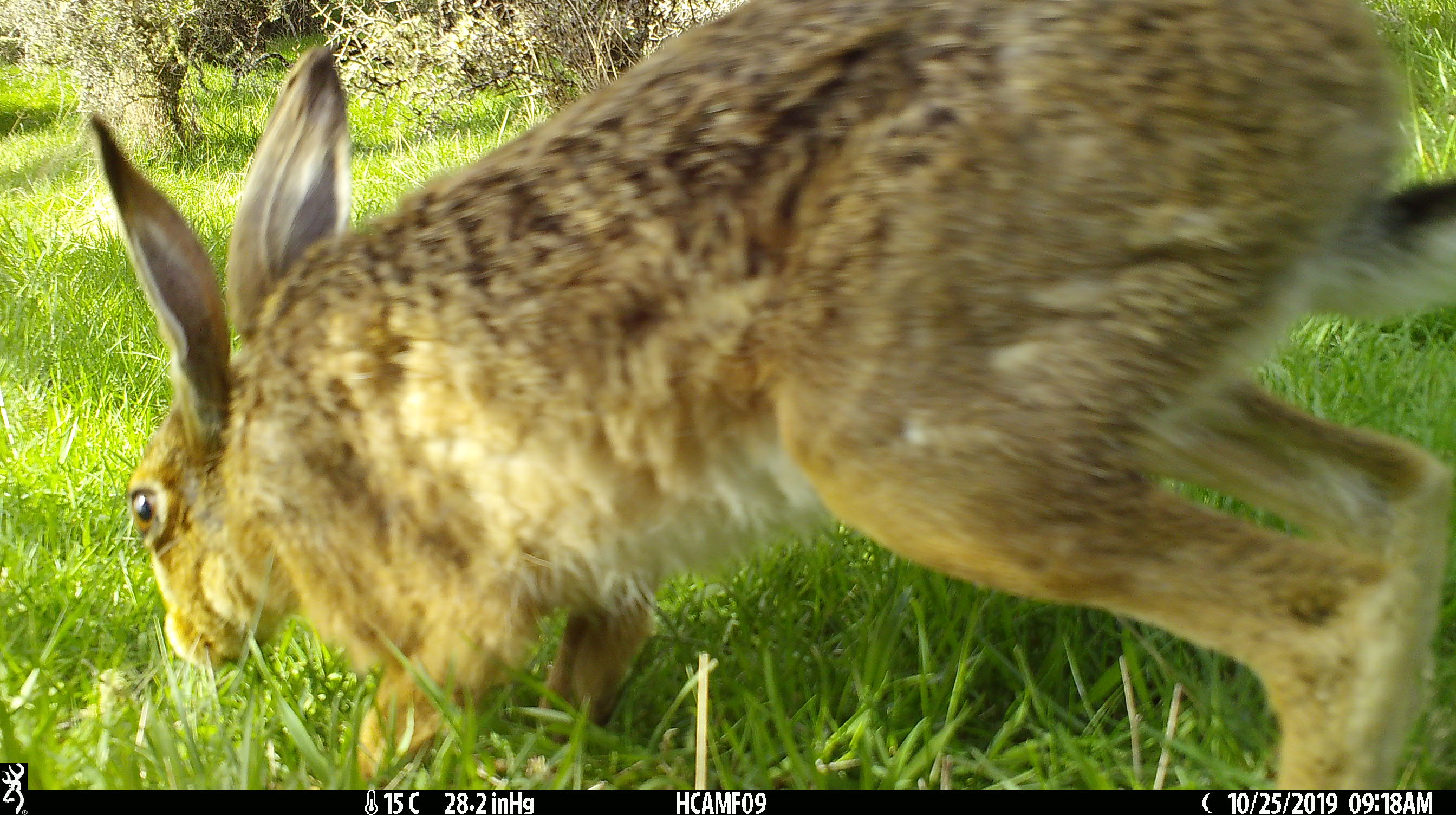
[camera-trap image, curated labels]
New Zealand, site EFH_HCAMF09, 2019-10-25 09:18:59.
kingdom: Animalia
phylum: Chordata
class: Mammalia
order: Lagomorpha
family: Leporidae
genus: Lepus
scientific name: Lepus europaeus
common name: brown hare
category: hare